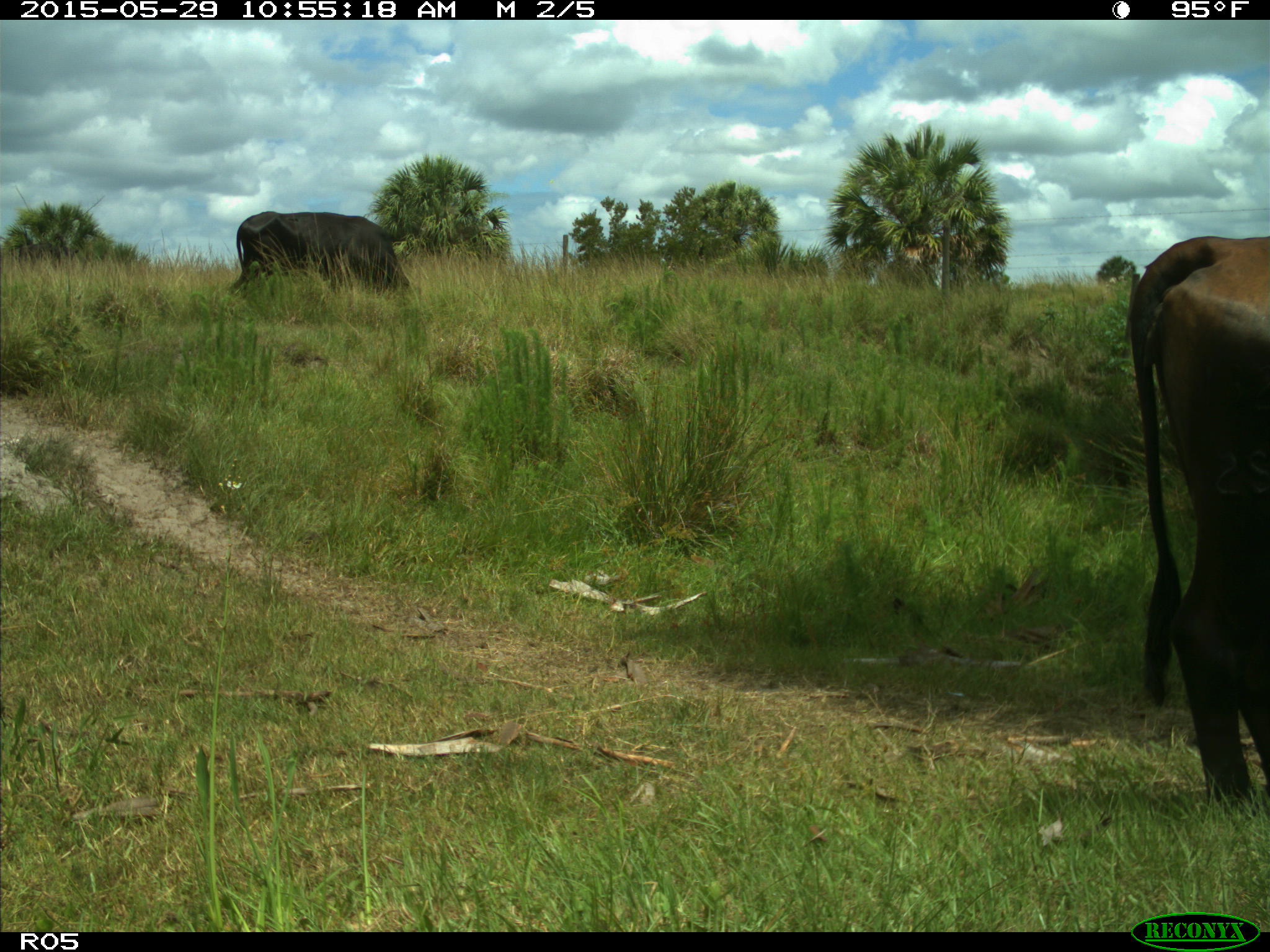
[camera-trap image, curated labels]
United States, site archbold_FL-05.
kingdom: Animalia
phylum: Chordata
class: Mammalia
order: Artiodactyla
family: Bovidae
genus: Bos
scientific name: Bos taurus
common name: domestic cow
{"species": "Bos taurus (domestic cow)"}